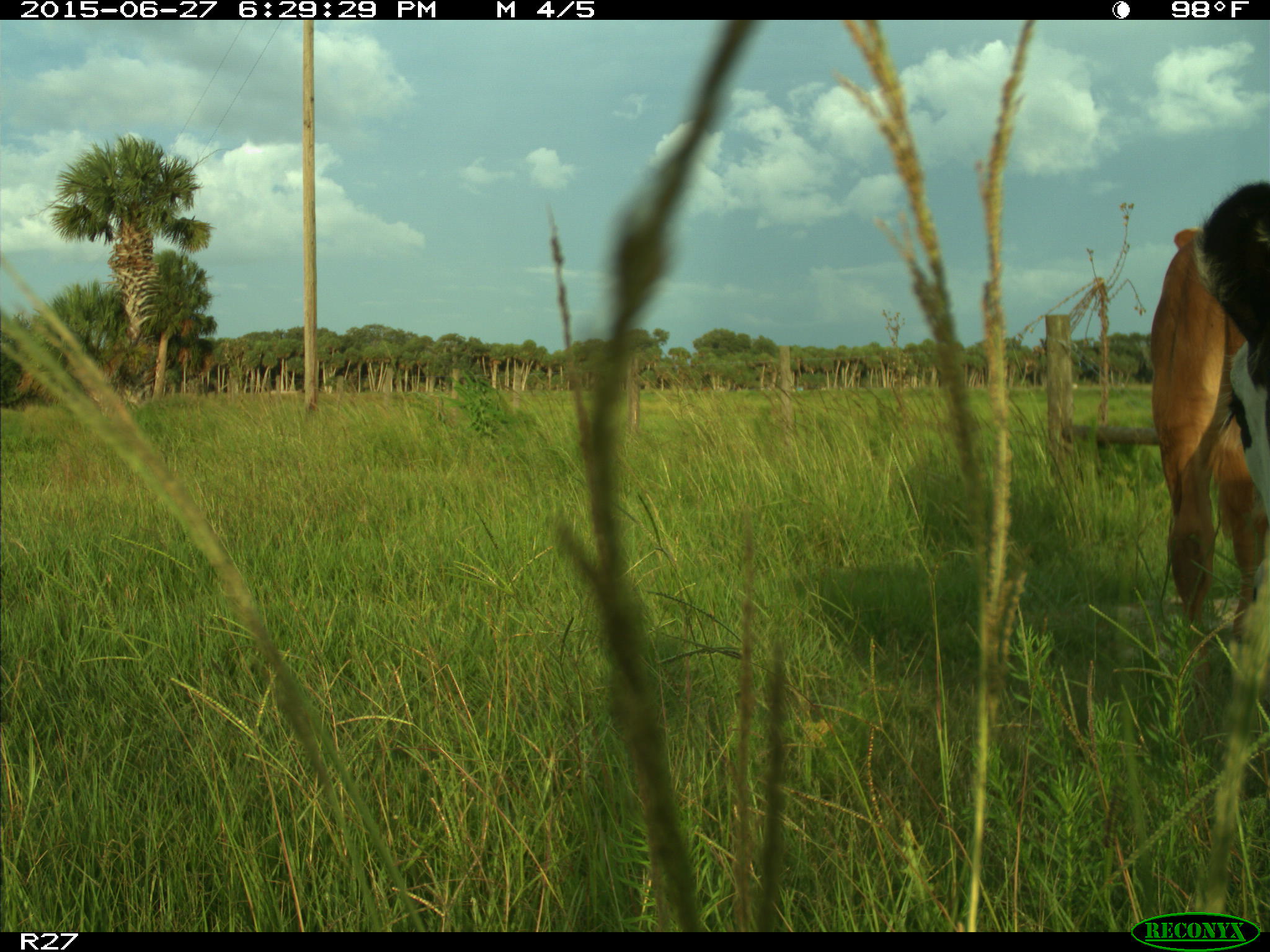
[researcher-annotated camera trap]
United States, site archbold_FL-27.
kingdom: Animalia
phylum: Chordata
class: Mammalia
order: Artiodactyla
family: Bovidae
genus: Bos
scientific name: Bos taurus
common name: domestic cow